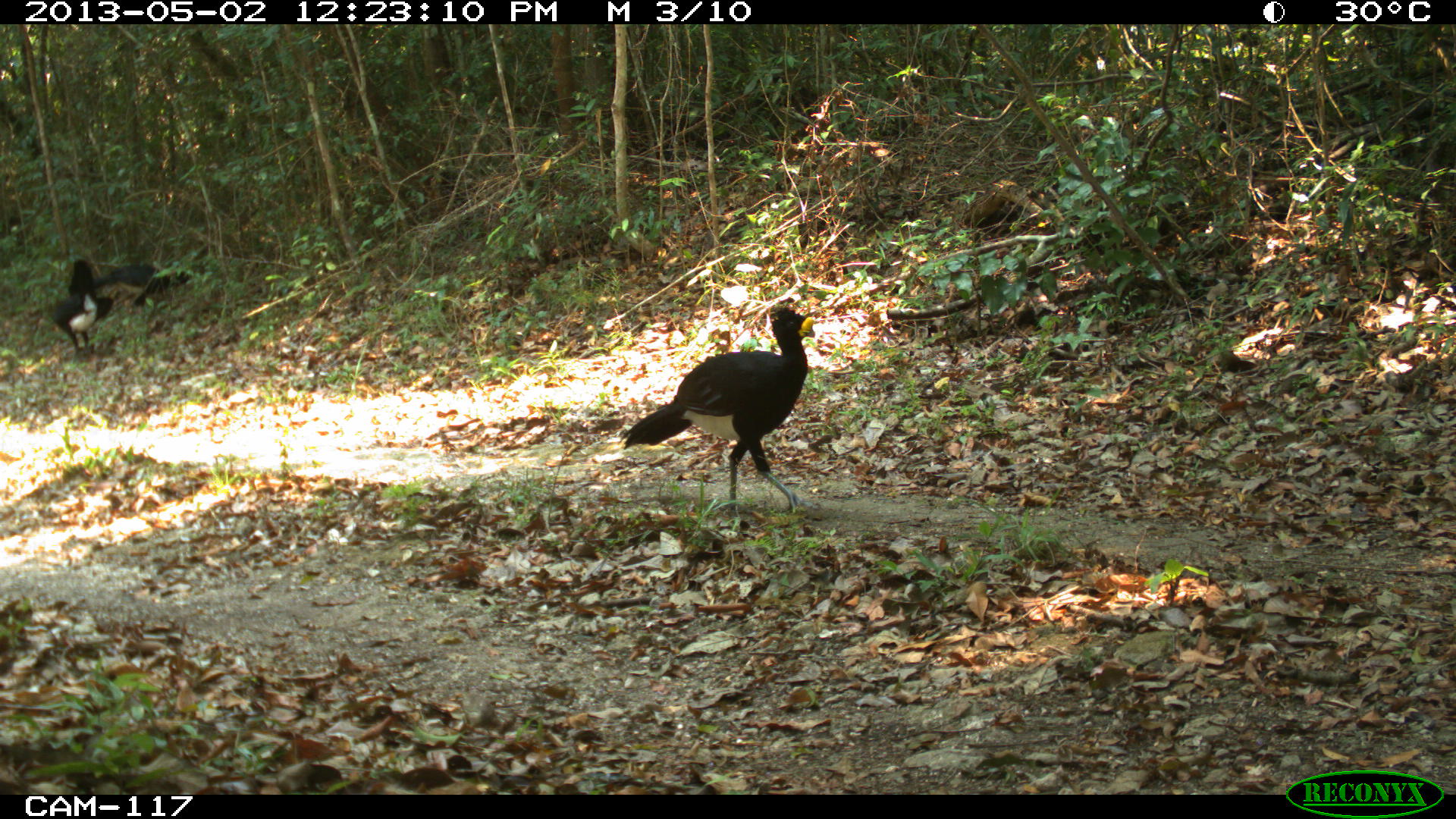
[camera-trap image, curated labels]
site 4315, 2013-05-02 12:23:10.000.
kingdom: Animalia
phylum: Chordata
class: Aves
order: Galliformes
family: Cracidae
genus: Crax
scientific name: Crax rubra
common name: great curassow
Crax rubra (great curassow), count 3.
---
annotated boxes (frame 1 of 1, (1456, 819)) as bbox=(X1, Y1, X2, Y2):
crax rubra: bbox=(616, 305, 817, 523); bbox=(49, 257, 112, 361); bbox=(130, 270, 192, 312); bbox=(94, 264, 164, 291)